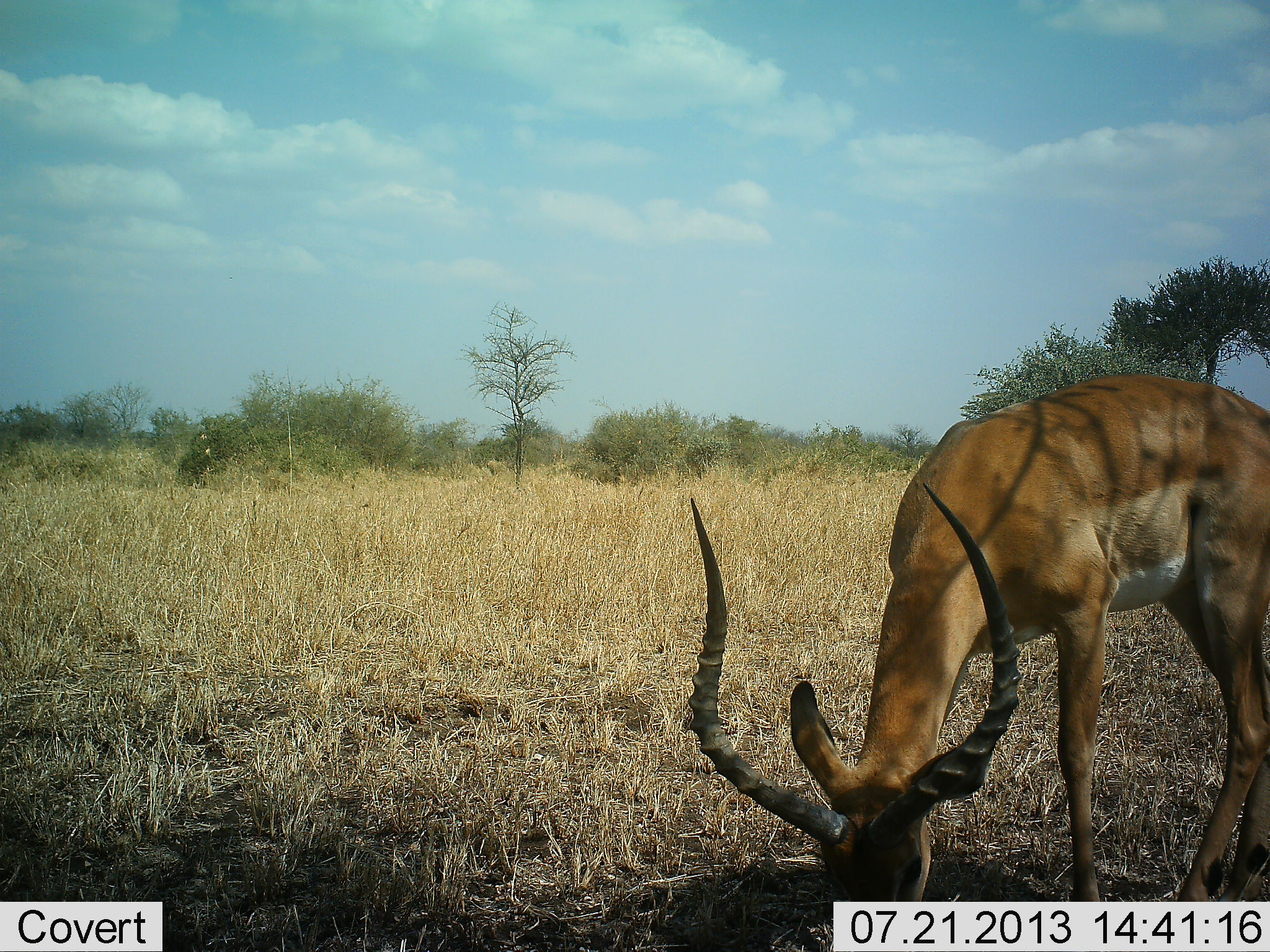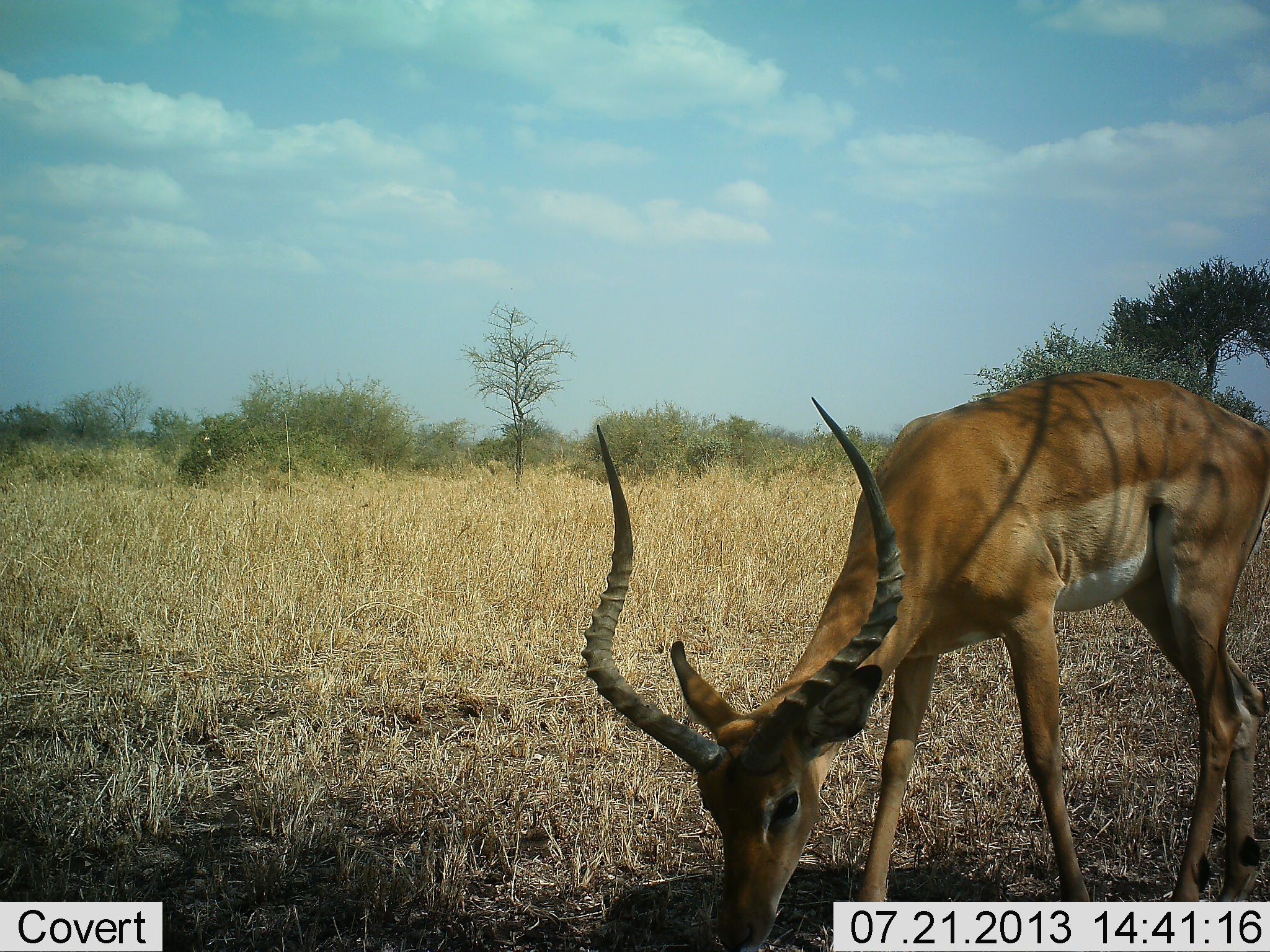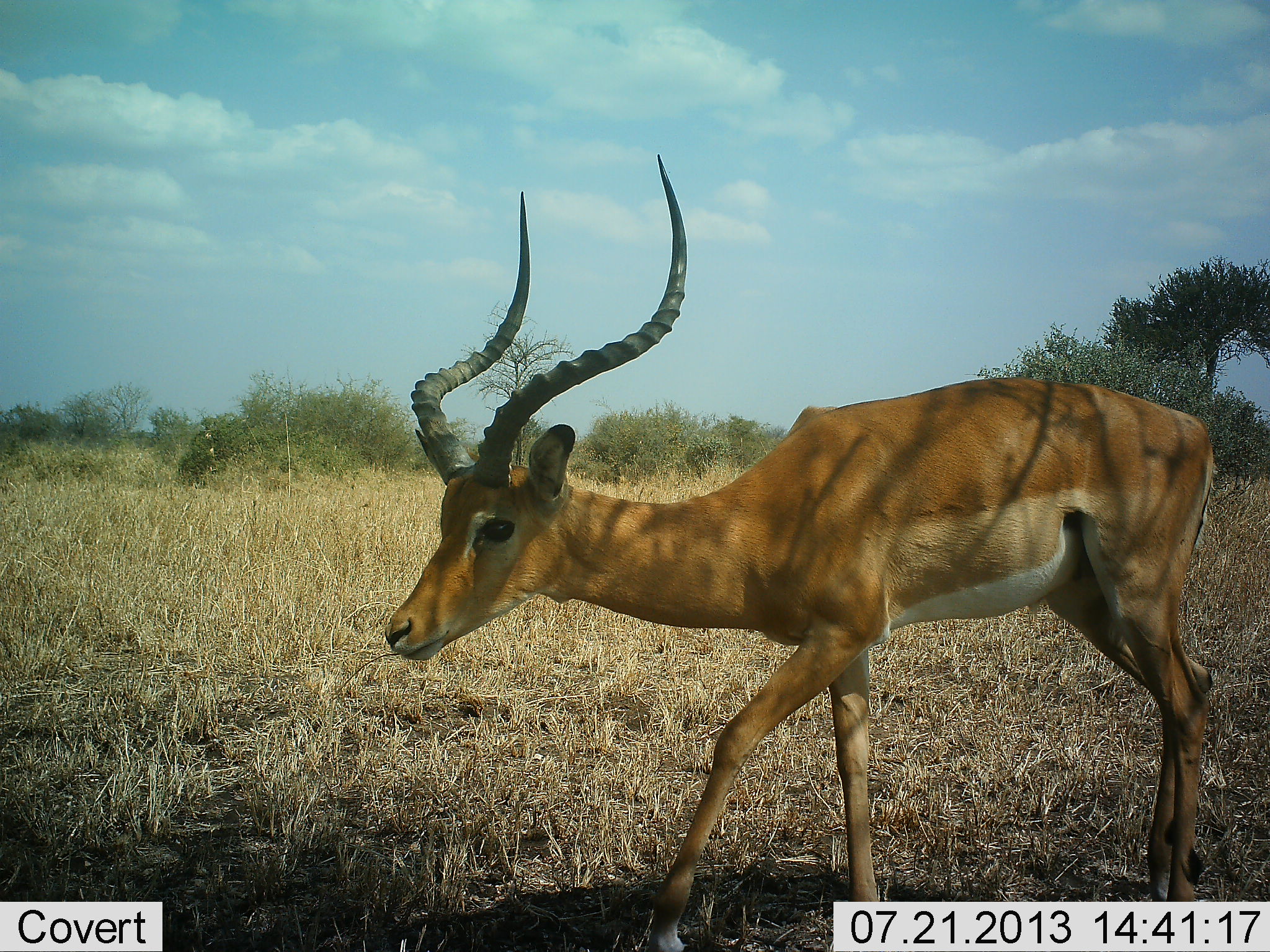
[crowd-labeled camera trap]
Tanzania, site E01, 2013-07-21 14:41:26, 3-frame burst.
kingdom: Animalia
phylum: Chordata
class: Mammalia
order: Artiodactyla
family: Bovidae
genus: Aepyceros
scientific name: Aepyceros melampus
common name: impala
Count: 1.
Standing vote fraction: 12%.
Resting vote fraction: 0%.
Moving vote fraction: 52%.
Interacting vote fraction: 0%.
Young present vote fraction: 0%.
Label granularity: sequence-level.